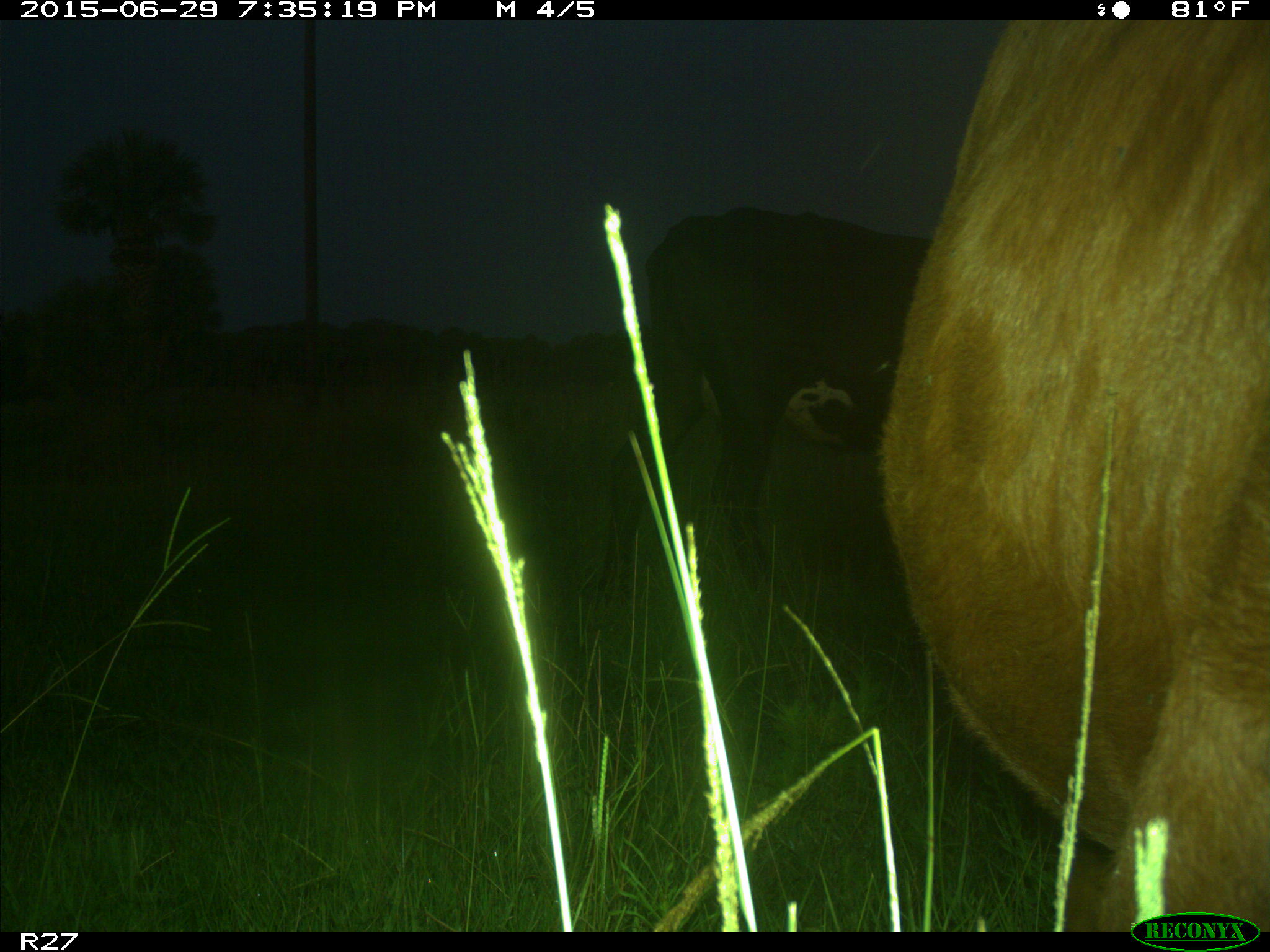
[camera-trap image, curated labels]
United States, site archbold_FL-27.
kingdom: Animalia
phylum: Chordata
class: Mammalia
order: Artiodactyla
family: Bovidae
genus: Bos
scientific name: Bos taurus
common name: domestic cow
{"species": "Bos taurus (domestic cow)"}